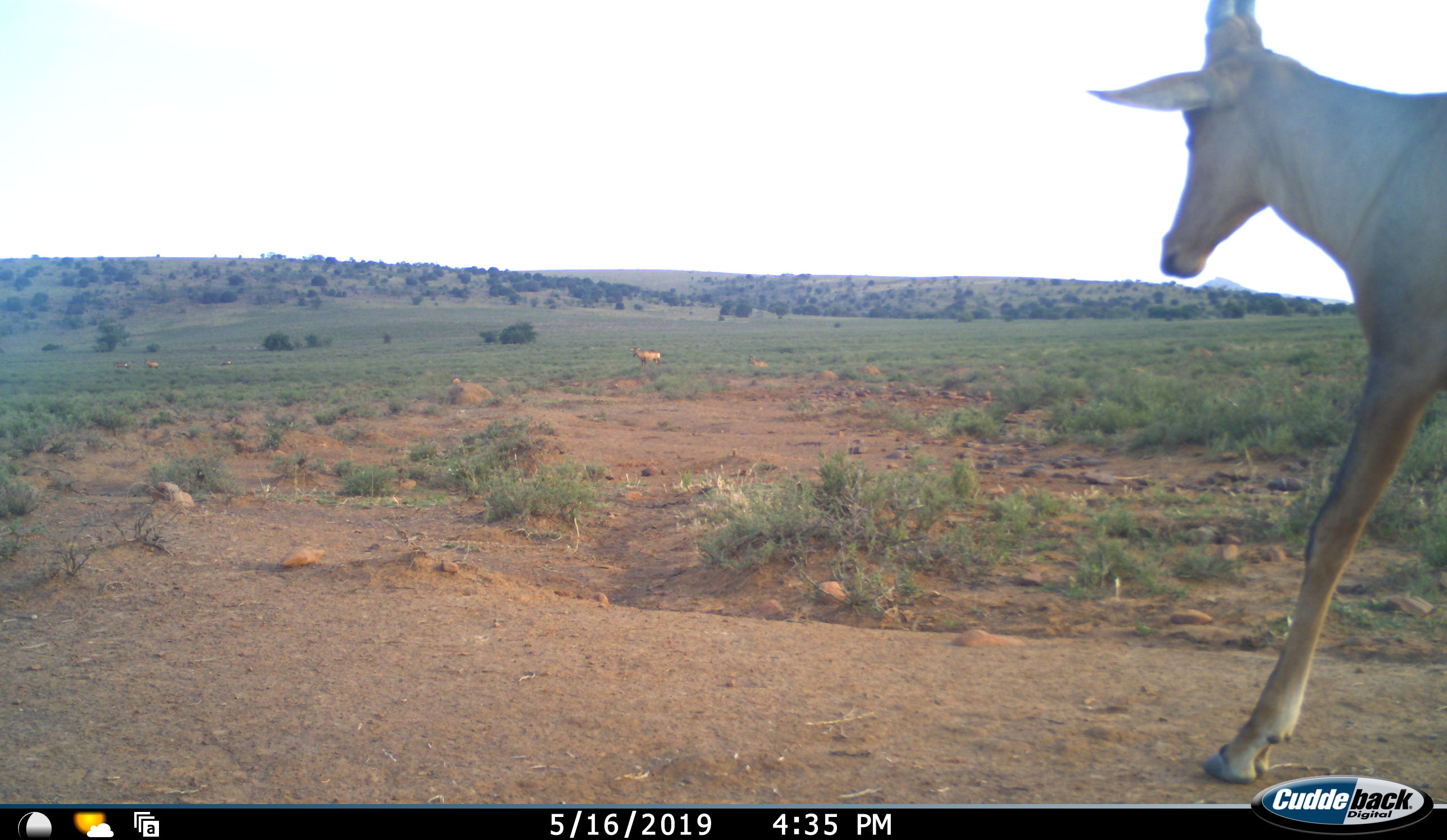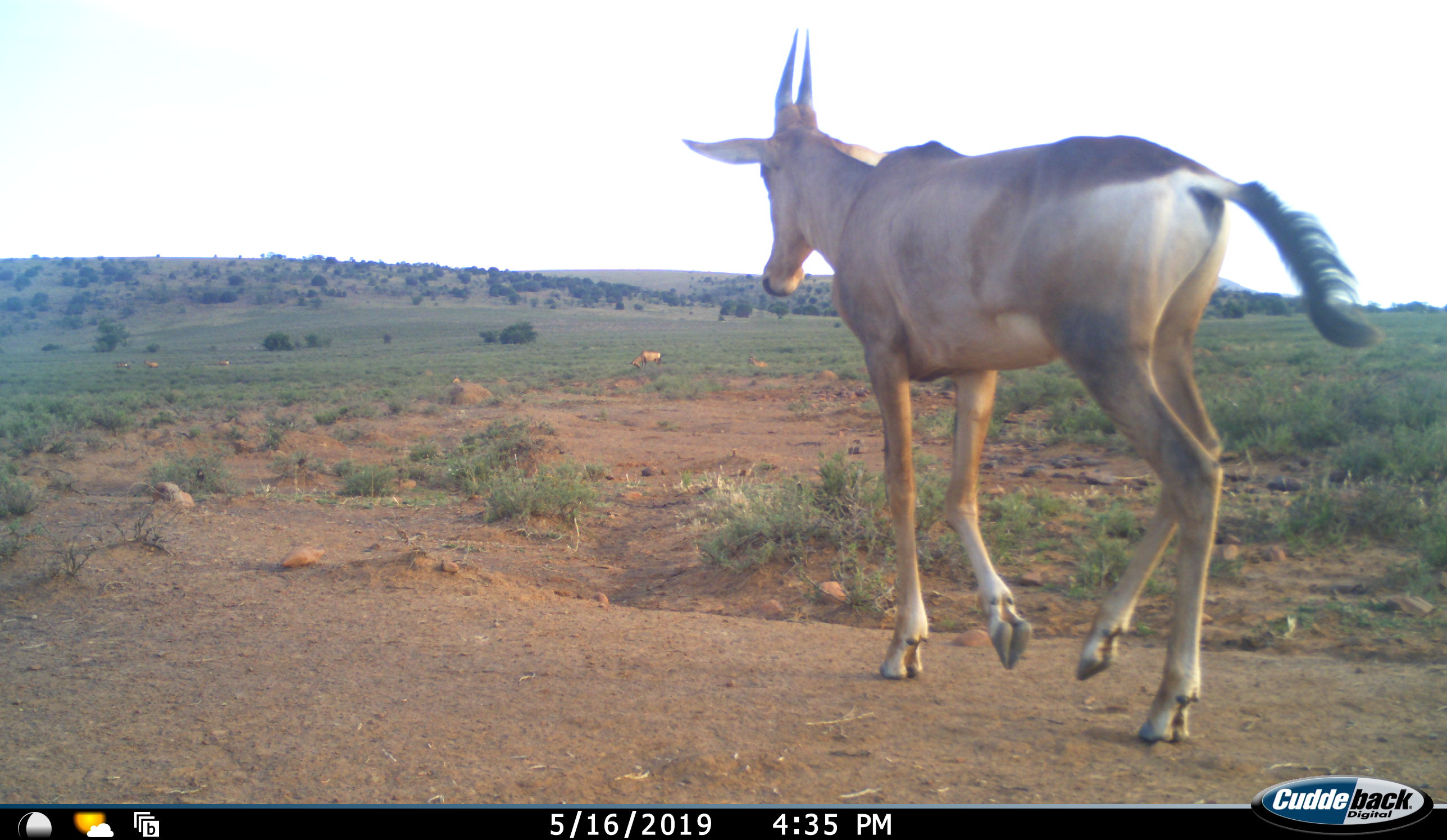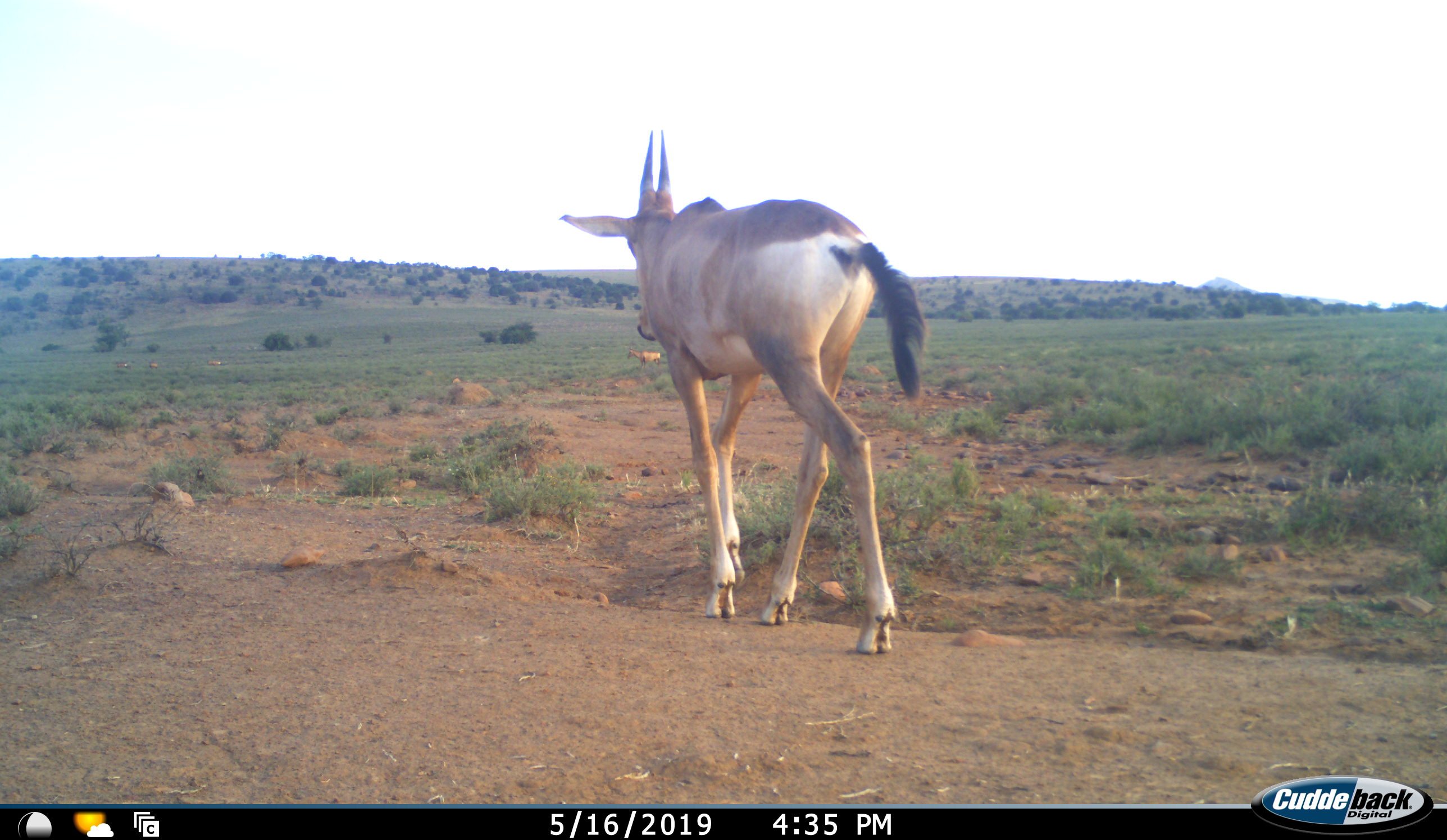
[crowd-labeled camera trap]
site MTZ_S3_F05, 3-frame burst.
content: unidentified animal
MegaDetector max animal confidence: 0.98